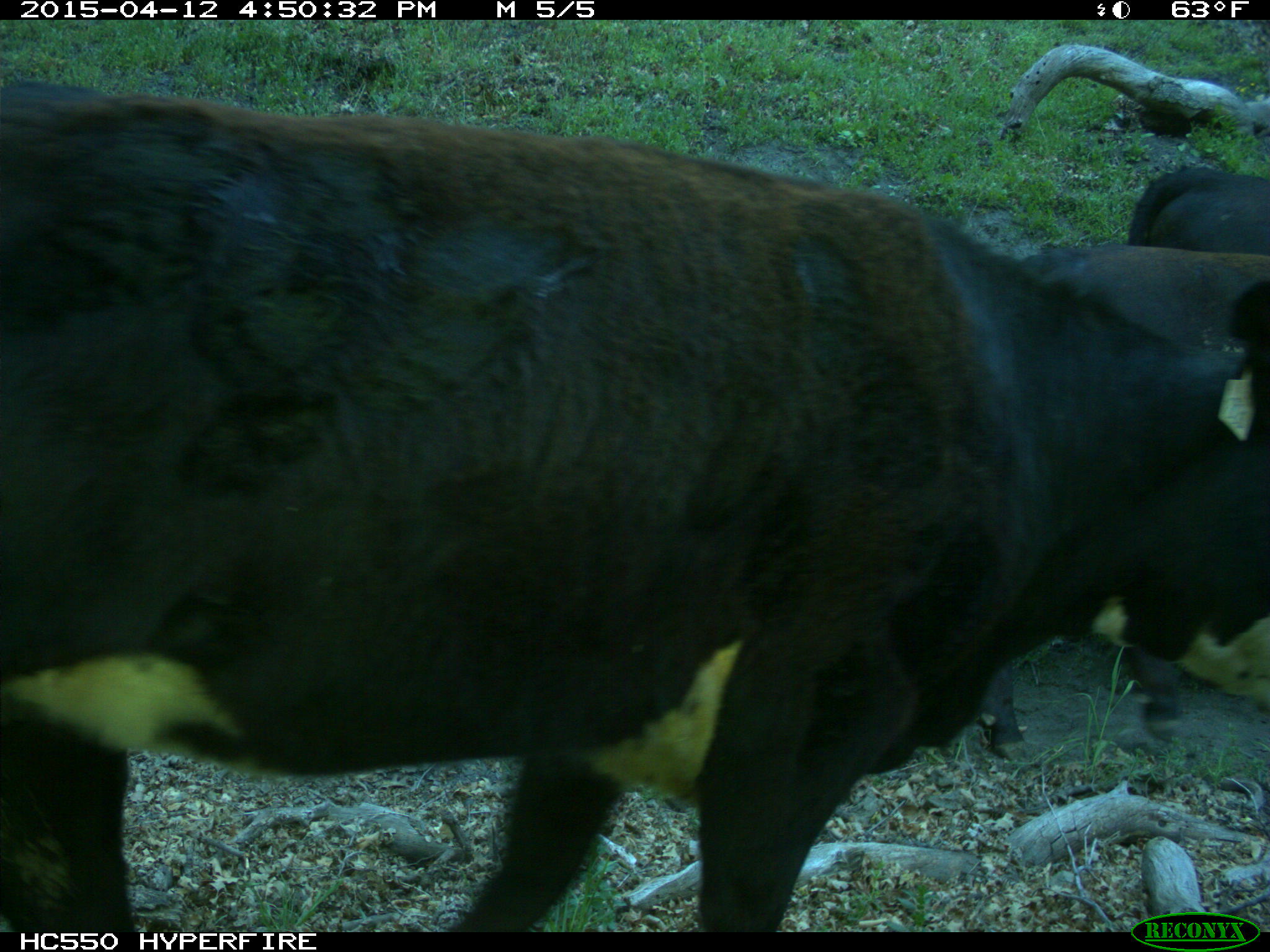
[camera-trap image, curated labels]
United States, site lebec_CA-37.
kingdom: Animalia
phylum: Chordata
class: Mammalia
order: Artiodactyla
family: Bovidae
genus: Bos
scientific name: Bos taurus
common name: domestic cow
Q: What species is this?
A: Bos taurus (domestic cow).